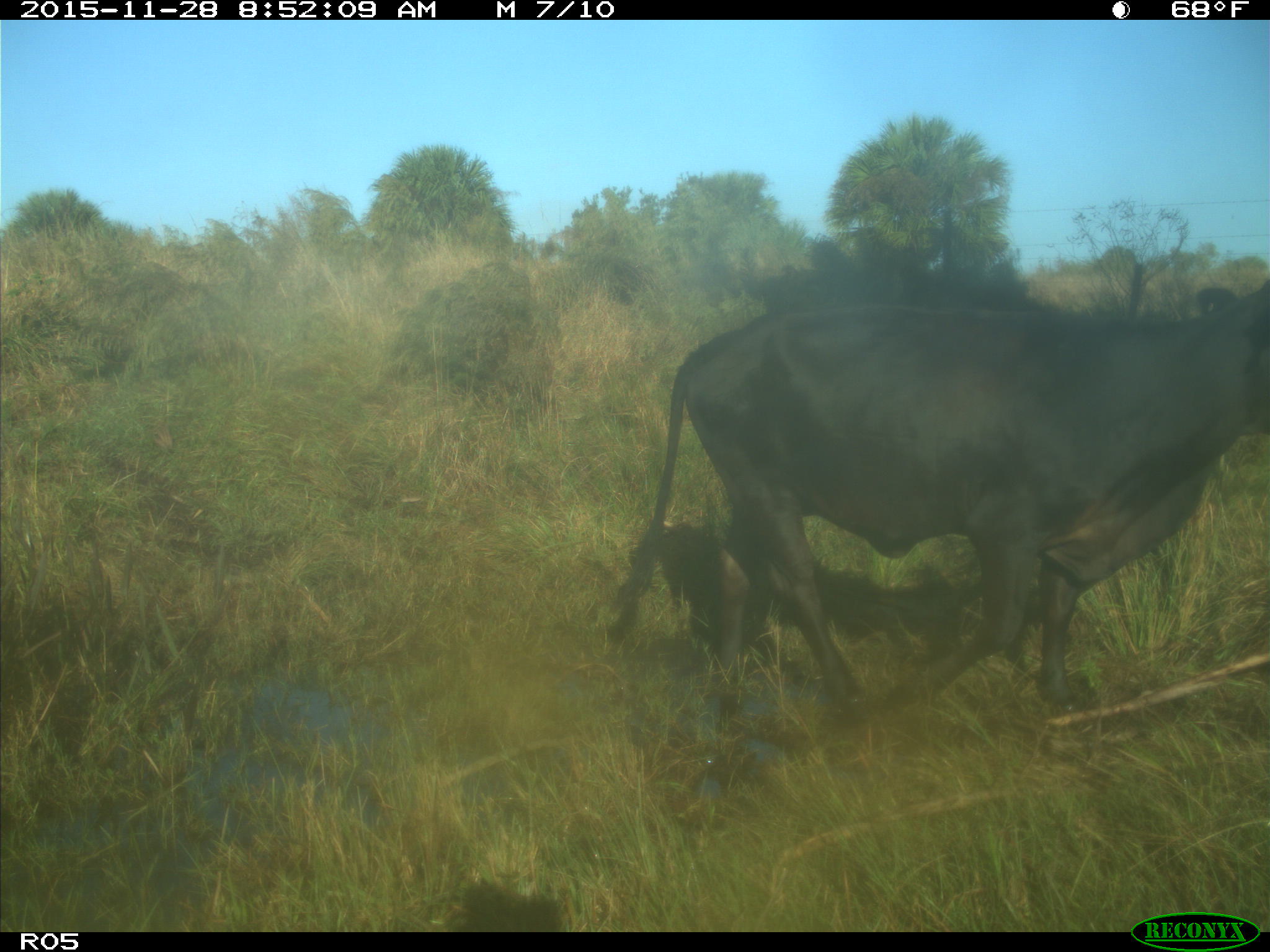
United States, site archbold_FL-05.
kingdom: Animalia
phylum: Chordata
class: Mammalia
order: Artiodactyla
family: Bovidae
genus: Bos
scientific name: Bos taurus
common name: domestic cow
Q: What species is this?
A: Bos taurus (domestic cow).